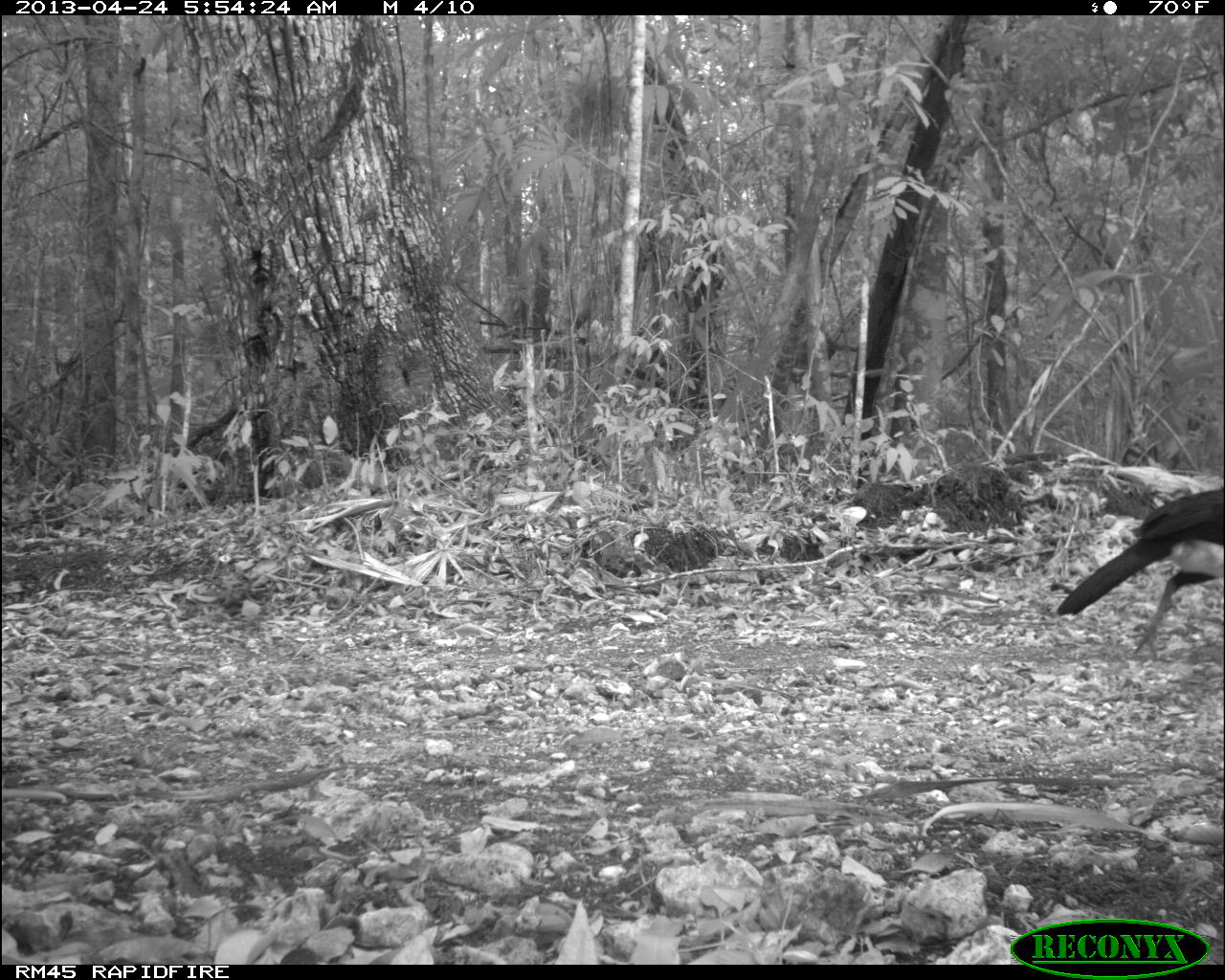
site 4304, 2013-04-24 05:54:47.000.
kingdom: Animalia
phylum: Chordata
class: Aves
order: Galliformes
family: Cracidae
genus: Crax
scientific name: Crax rubra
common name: great curassow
Crax rubra (great curassow), count 1, sex male.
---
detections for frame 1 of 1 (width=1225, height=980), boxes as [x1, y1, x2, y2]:
crax rubra: [1052, 486, 1225, 660]